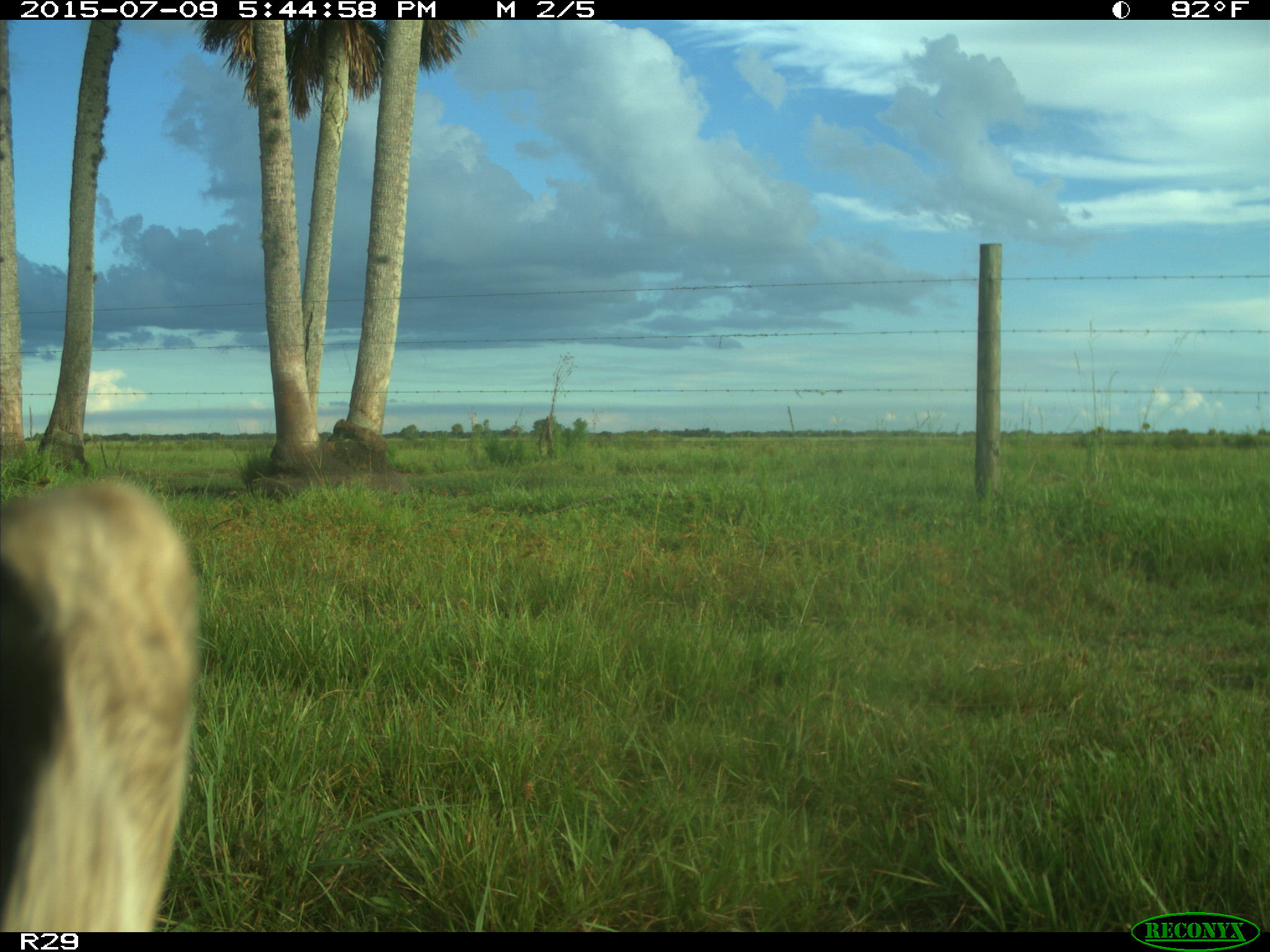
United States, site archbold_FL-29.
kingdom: Animalia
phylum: Chordata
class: Mammalia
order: Artiodactyla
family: Bovidae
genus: Bos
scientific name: Bos taurus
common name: domestic cow